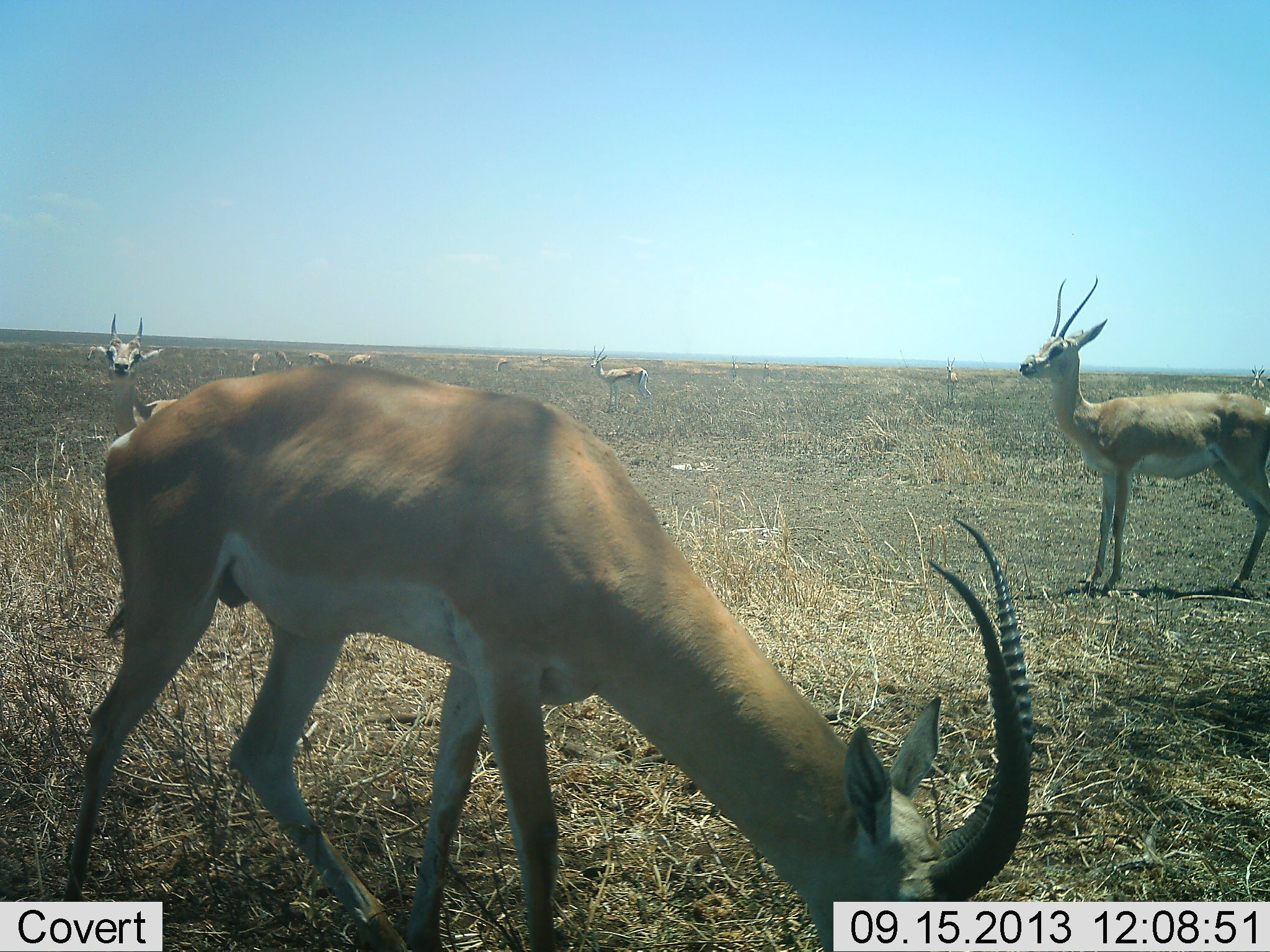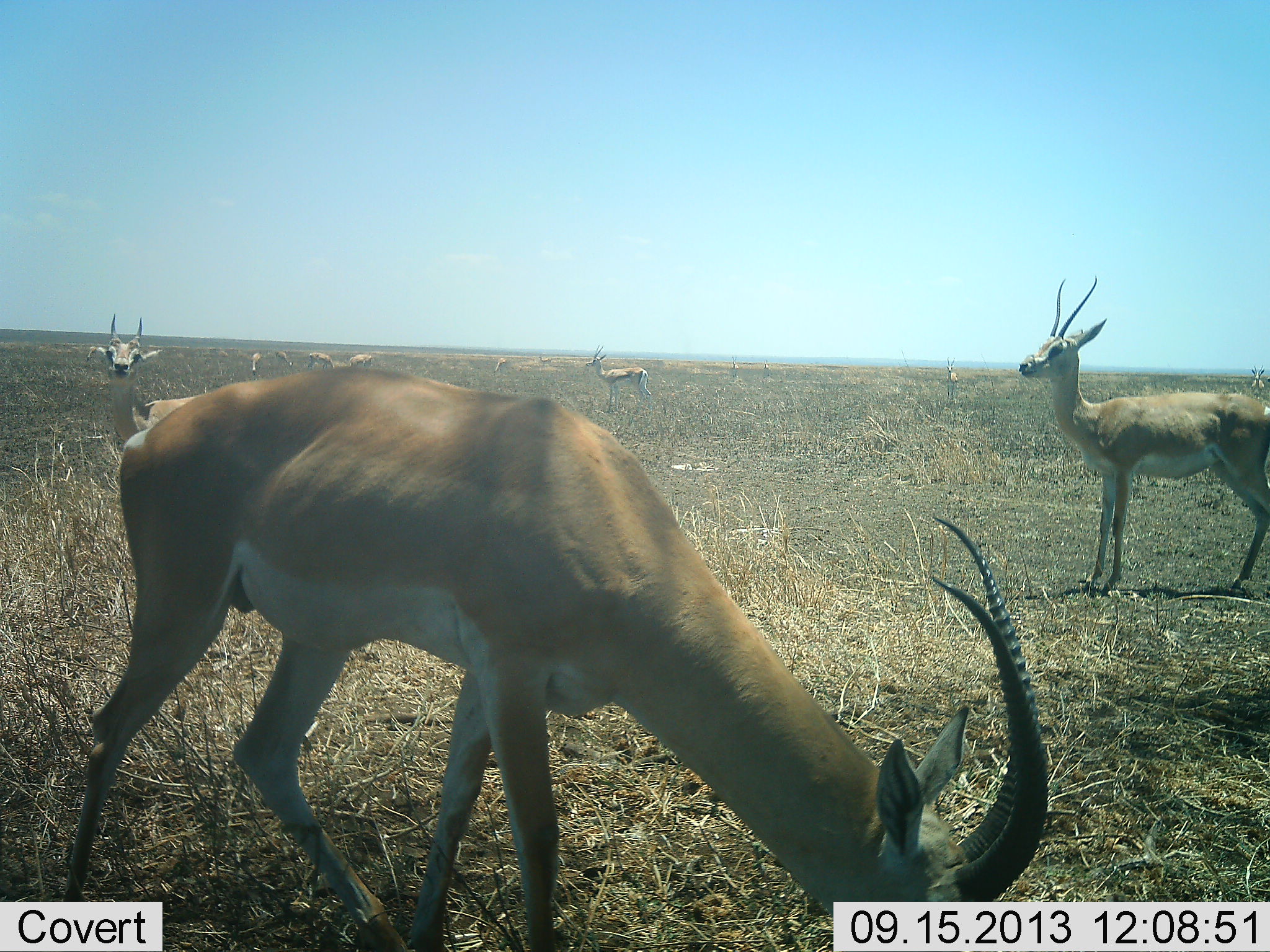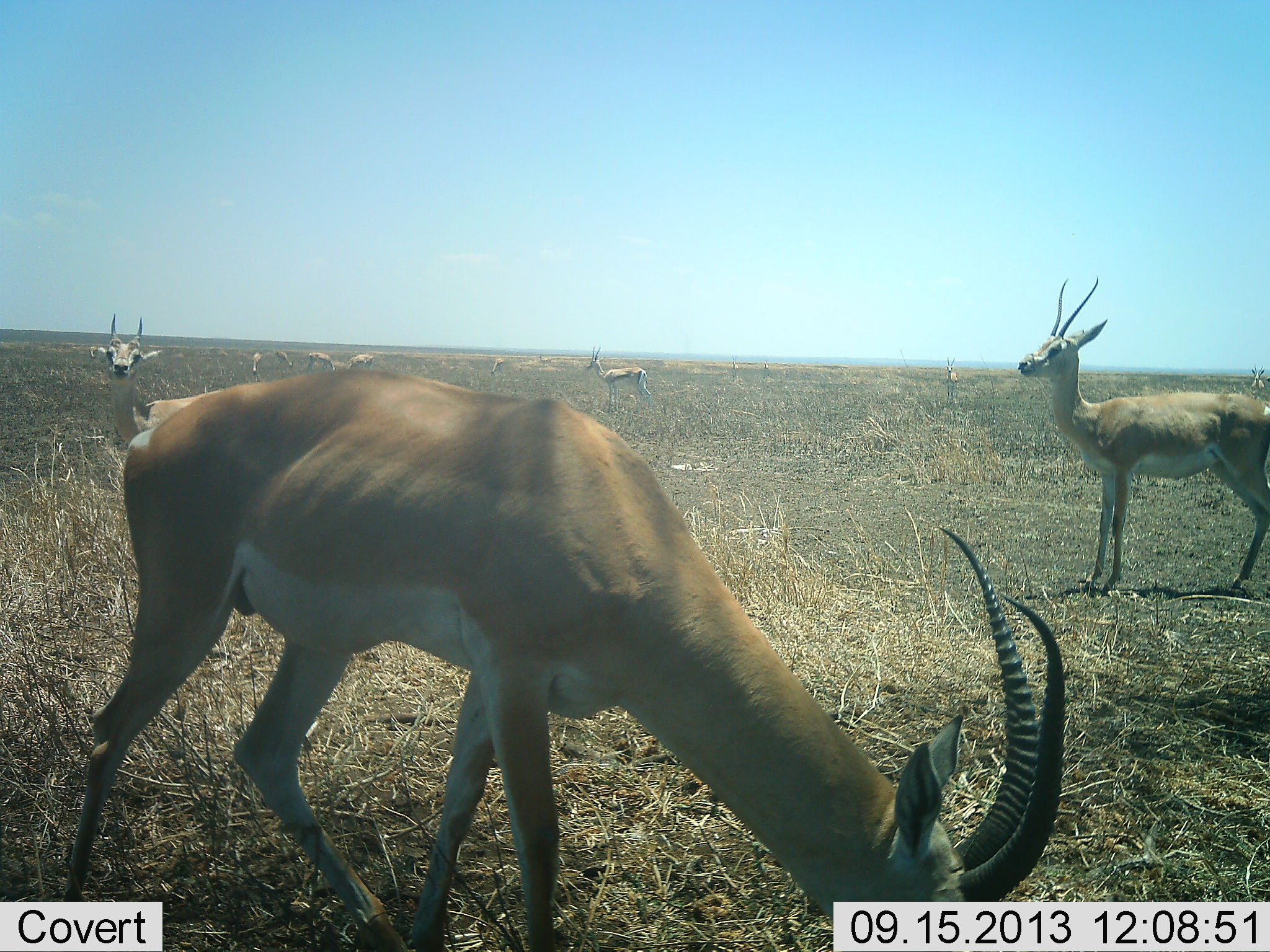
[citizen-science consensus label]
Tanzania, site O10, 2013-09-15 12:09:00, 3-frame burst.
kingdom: Animalia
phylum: Chordata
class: Mammalia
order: Artiodactyla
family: Bovidae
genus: Nanger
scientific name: Nanger granti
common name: grant's gazelle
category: gazellegrants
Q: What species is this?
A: Gazellegrants (grant's gazelle) (Nanger granti).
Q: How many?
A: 11-50.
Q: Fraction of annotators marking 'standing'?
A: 91%.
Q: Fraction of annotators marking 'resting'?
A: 9%.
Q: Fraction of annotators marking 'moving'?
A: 9%.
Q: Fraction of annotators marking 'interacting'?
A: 0%.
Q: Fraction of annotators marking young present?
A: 9%.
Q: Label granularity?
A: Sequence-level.